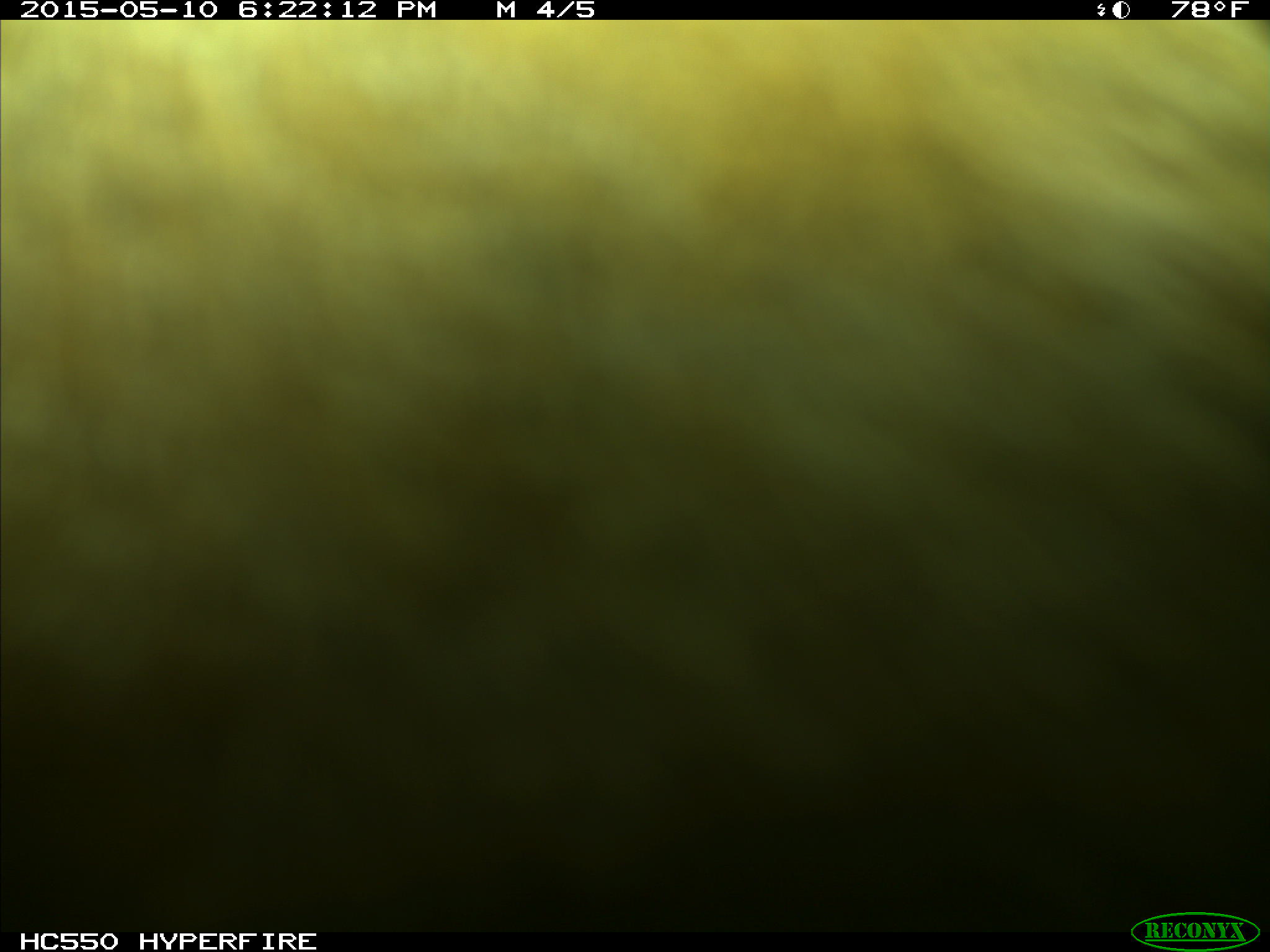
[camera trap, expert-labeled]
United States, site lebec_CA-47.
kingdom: Animalia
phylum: Chordata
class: Mammalia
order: Artiodactyla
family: Bovidae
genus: Bos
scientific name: Bos taurus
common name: domestic cow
Bos taurus (domestic cow).